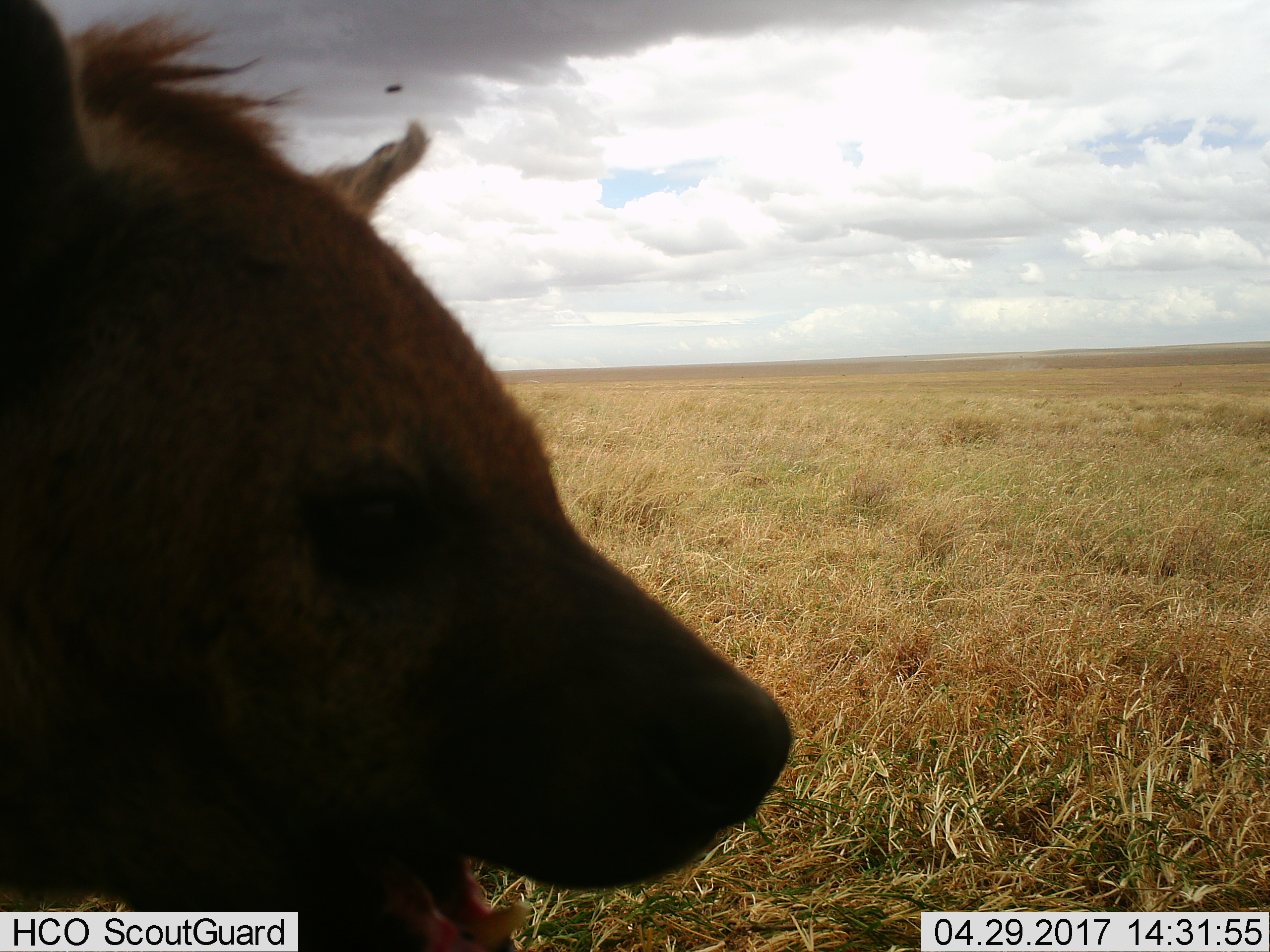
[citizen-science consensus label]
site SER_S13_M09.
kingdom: Animalia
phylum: Chordata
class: Mammalia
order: Carnivora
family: Hyaenidae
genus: Crocuta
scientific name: Crocuta crocuta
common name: spotted hyena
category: hyenaspotted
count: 1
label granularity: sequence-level